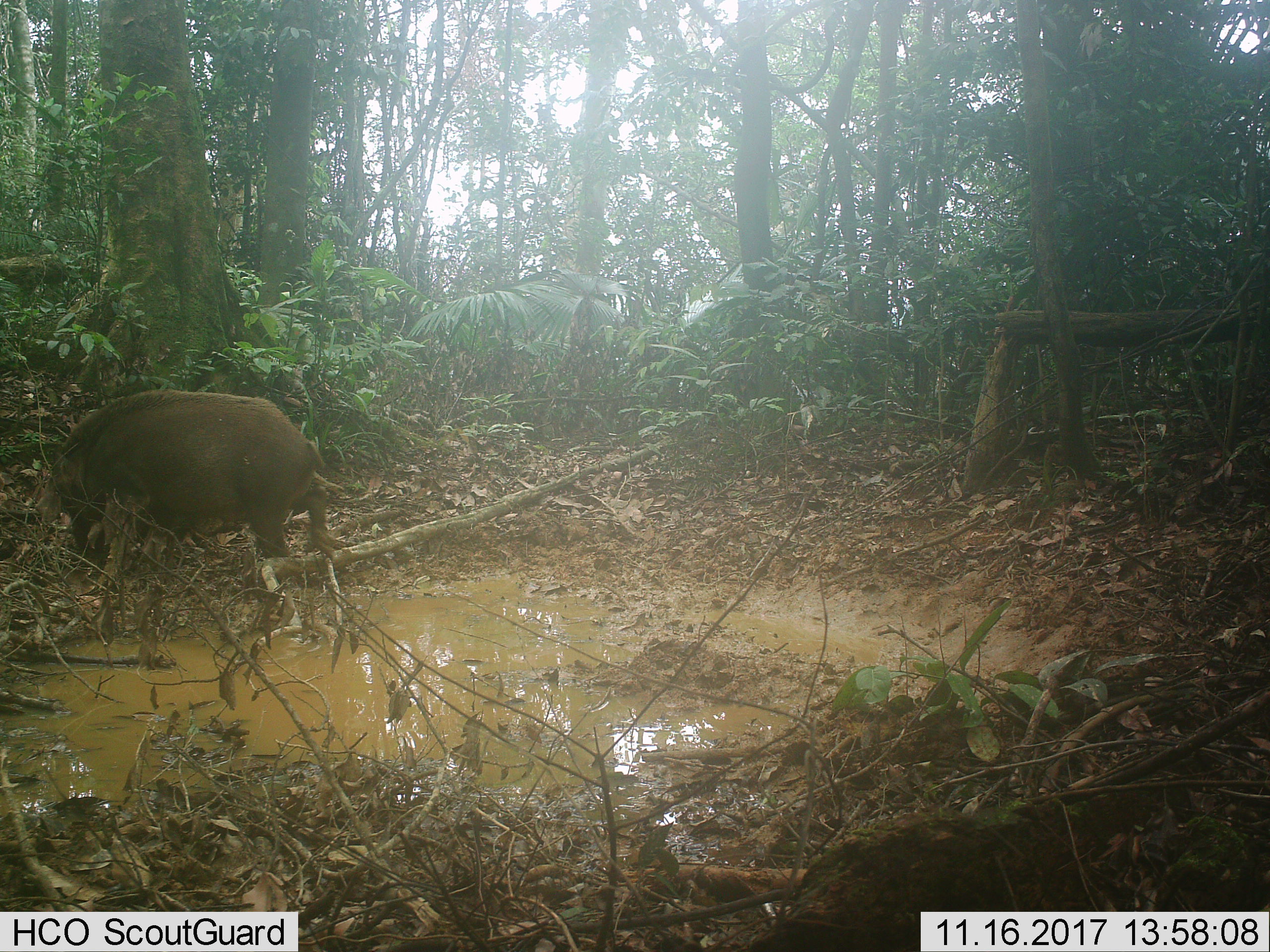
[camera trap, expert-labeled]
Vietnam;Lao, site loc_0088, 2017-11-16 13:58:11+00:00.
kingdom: Animalia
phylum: Chordata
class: Mammalia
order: Artiodactyla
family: Suidae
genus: Sus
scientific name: Sus scrofa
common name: eurasian wild pig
Eurasian wild pig (Sus scrofa). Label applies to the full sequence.